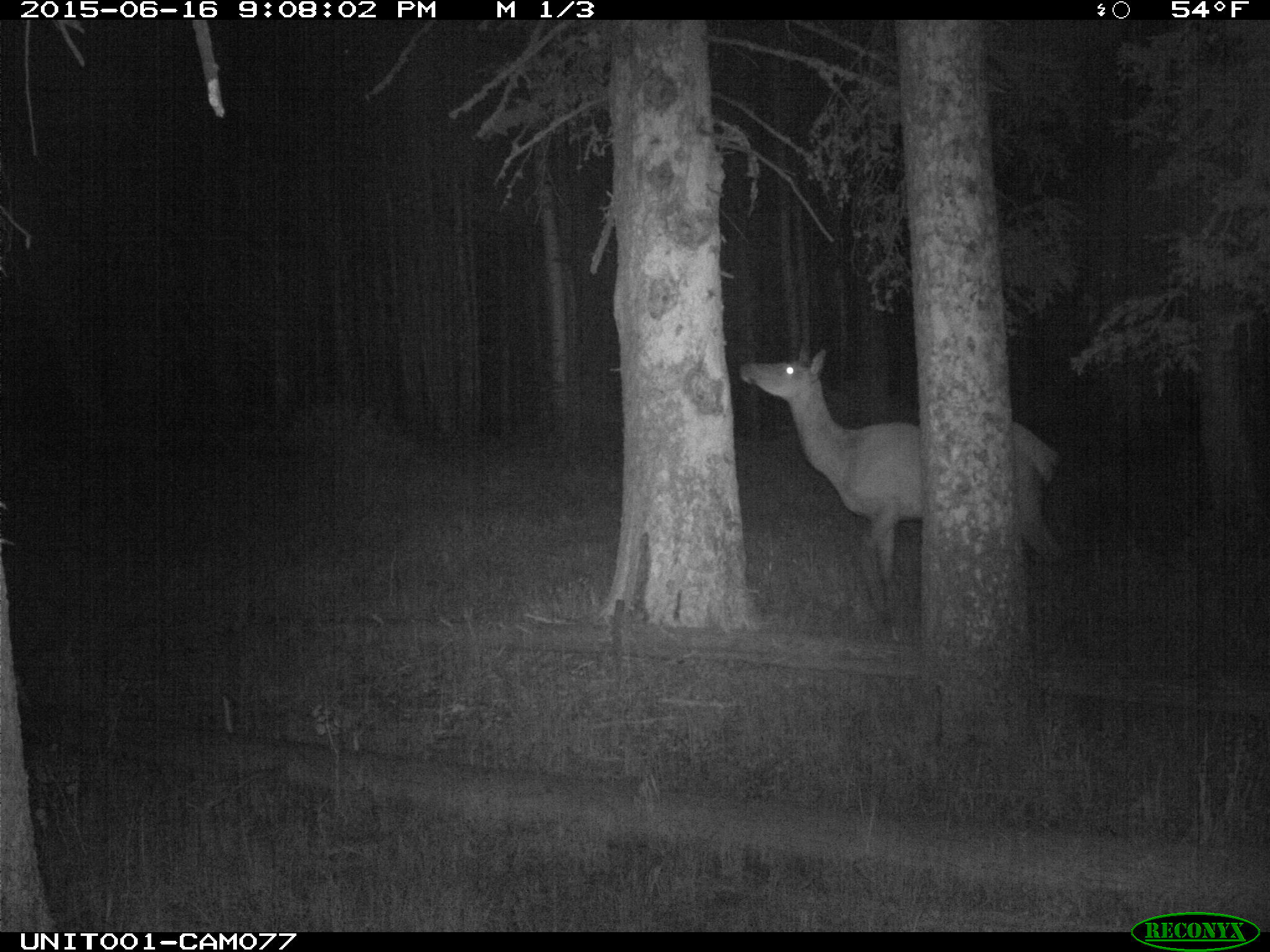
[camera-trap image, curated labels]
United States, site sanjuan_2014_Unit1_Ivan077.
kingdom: Animalia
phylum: Chordata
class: Mammalia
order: Artiodactyla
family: Cervidae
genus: Cervus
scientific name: Cervus elaphus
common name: red deer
Cervus elaphus (red deer).